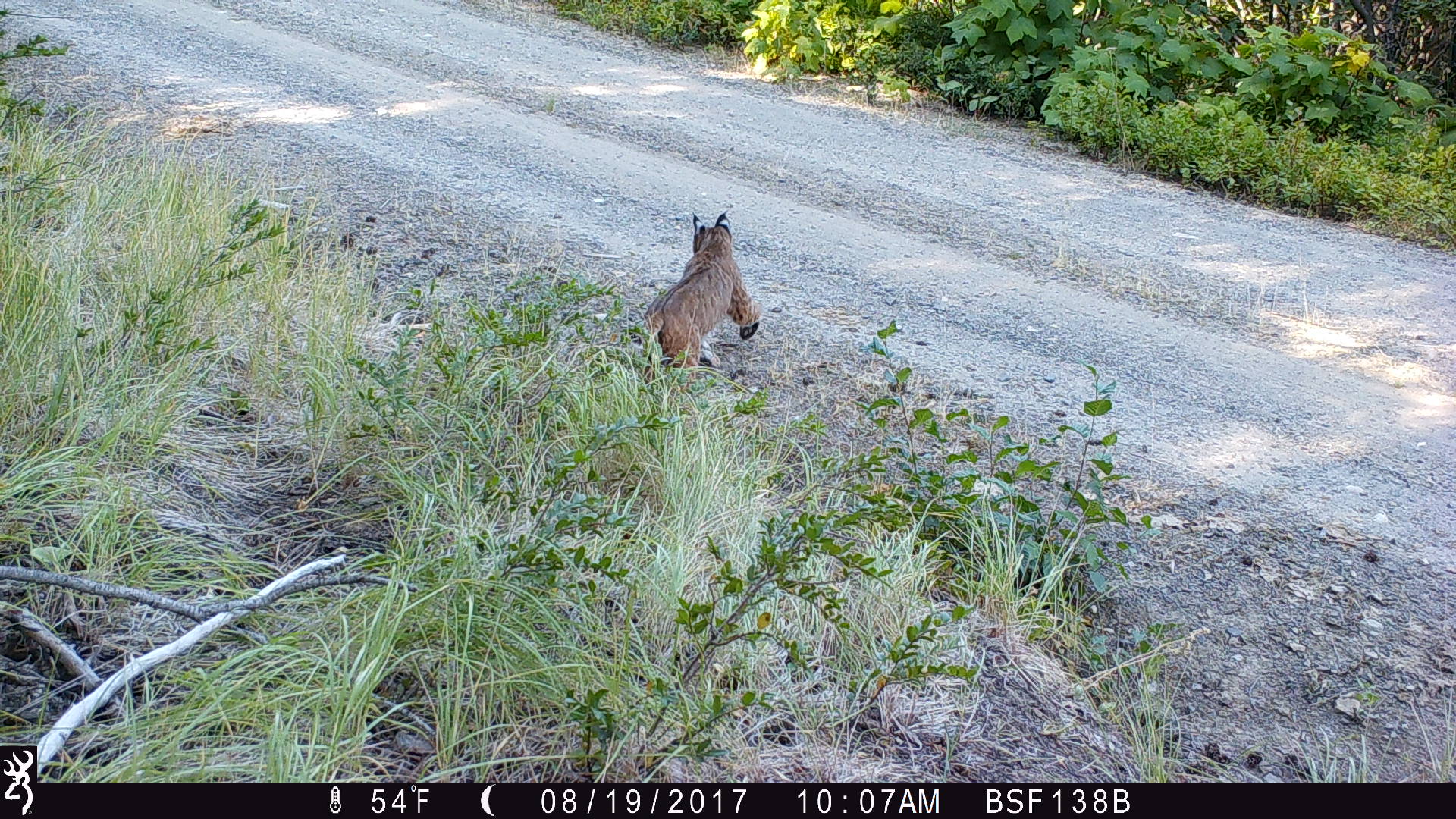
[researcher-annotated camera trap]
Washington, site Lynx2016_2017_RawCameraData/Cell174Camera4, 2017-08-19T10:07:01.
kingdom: Animalia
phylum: Chordata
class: Mammalia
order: Carnivora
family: Felidae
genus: Lynx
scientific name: Lynx rufus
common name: bobcat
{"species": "Lynx rufus (bobcat)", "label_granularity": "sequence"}